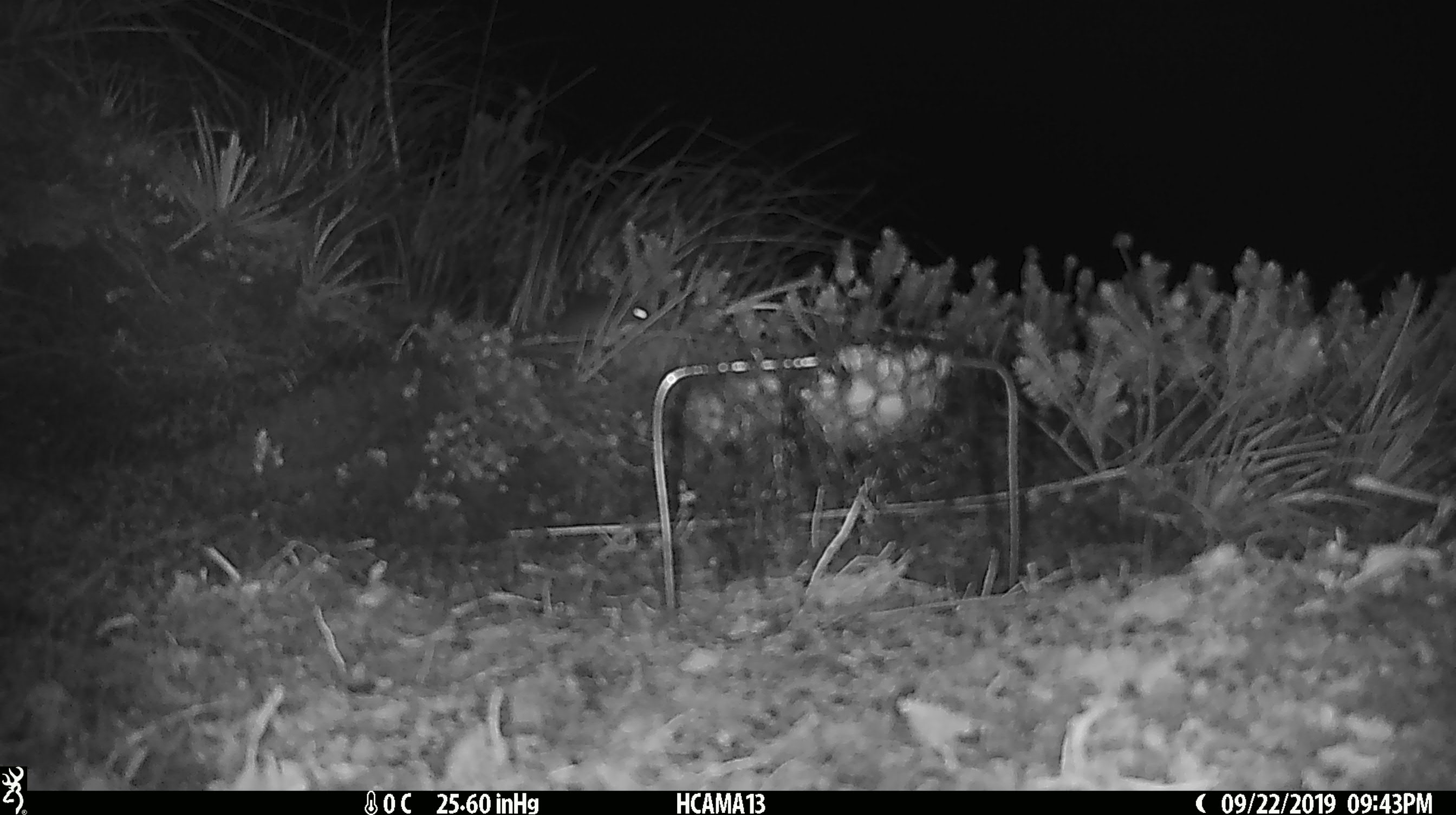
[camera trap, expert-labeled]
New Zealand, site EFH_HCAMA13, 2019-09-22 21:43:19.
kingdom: Animalia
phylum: Chordata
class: Mammalia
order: Rodentia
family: Muridae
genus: Mus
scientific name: Mus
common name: mouse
Mouse (Mus).